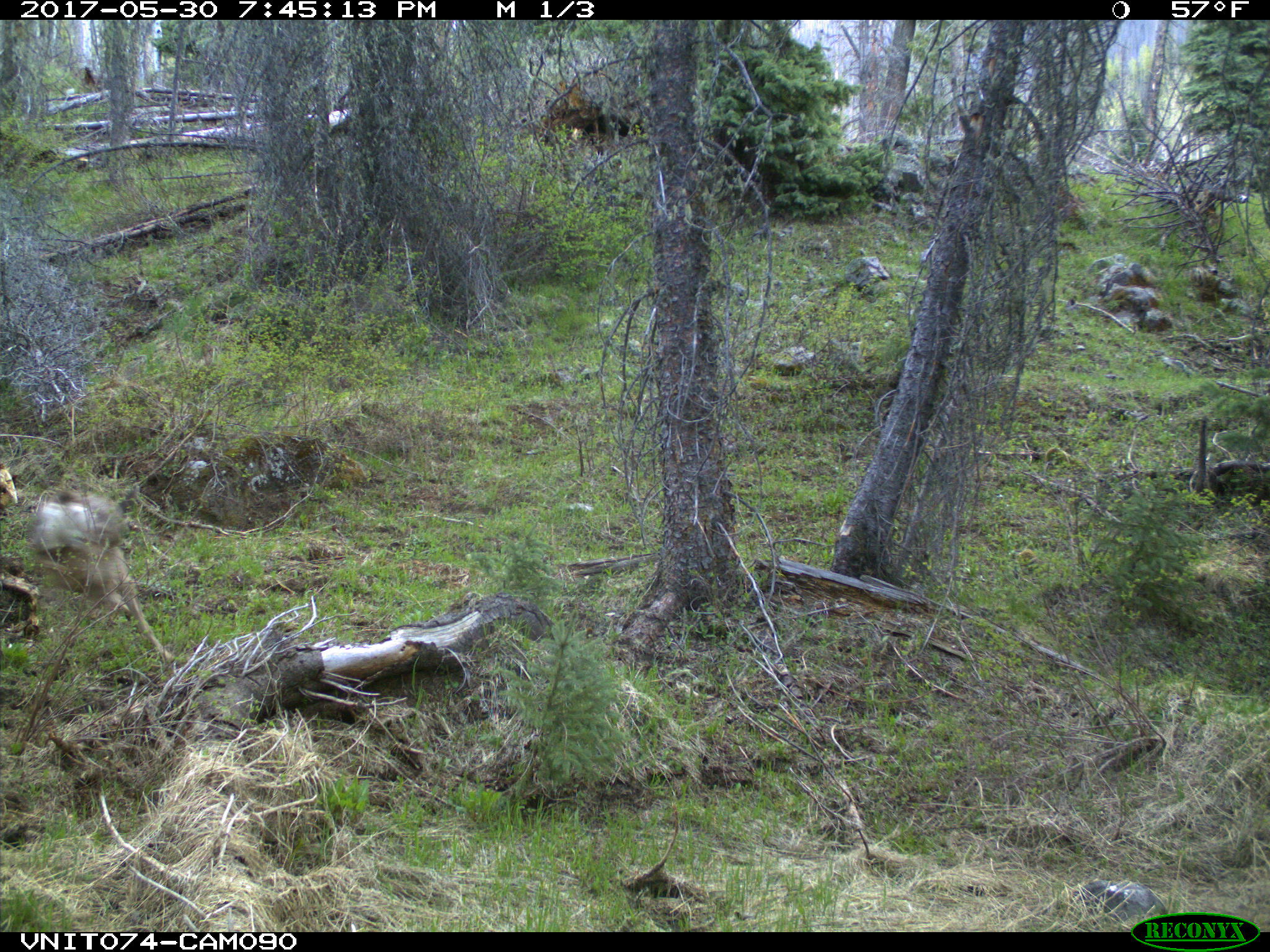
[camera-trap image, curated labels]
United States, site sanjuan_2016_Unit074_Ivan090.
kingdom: Animalia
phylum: Chordata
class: Mammalia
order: Artiodactyla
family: Cervidae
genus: Odocoileus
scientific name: Odocoileus hemionus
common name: mule deer